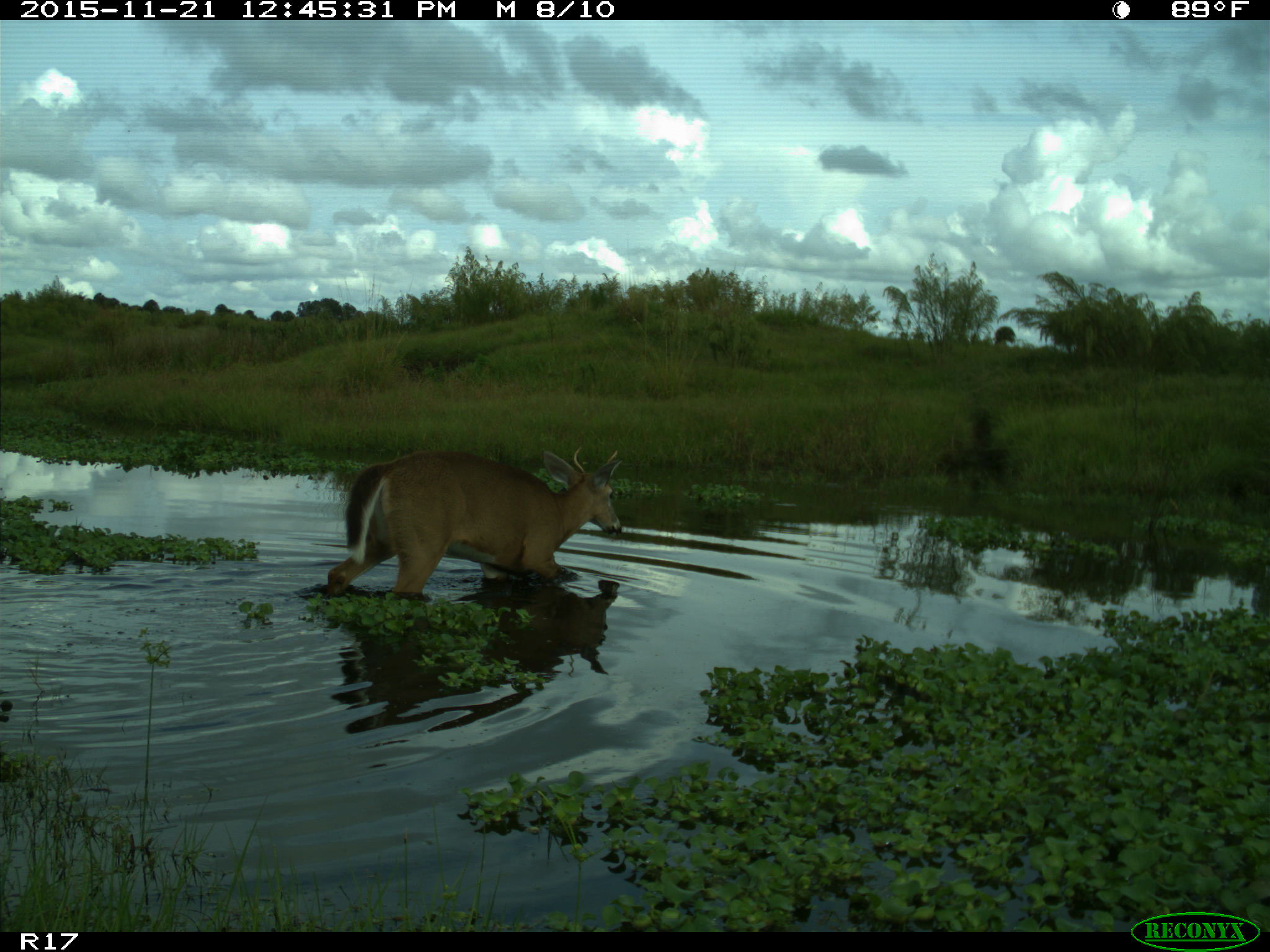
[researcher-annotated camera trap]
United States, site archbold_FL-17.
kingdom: Animalia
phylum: Chordata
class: Mammalia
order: Artiodactyla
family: Cervidae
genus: Odocoileus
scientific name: Odocoileus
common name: deer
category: unidentified deer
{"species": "unidentified deer (deer) (Odocoileus)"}